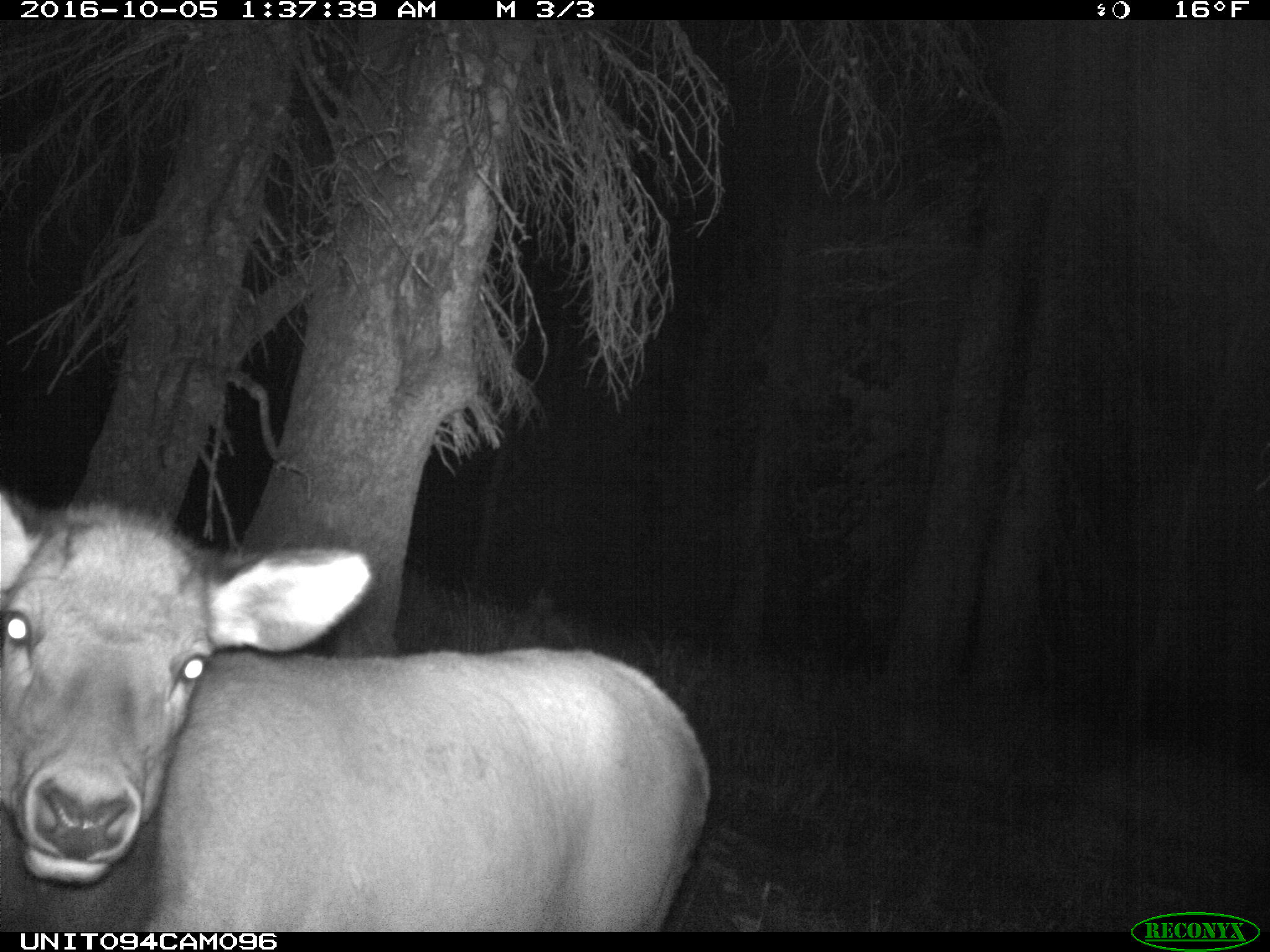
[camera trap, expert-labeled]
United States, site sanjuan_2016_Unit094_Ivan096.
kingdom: Animalia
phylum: Chordata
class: Mammalia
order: Artiodactyla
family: Cervidae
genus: Cervus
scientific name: Cervus elaphus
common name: red deer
Cervus elaphus (red deer).